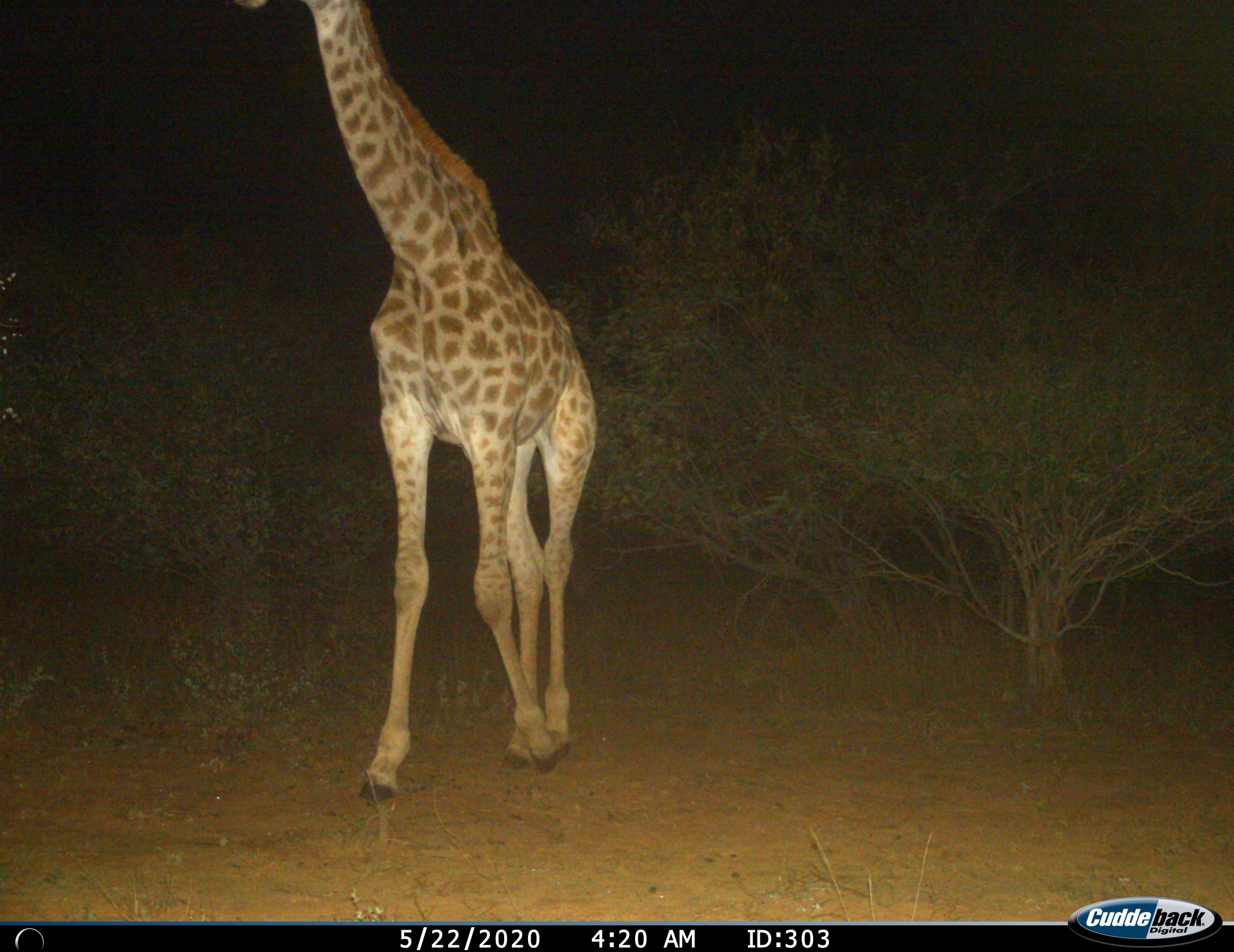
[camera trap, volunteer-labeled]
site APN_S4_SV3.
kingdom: Animalia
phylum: Chordata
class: Mammalia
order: Artiodactyla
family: Giraffidae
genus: Giraffa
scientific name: Giraffa camelopardalis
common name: giraffe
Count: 1.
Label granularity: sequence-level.